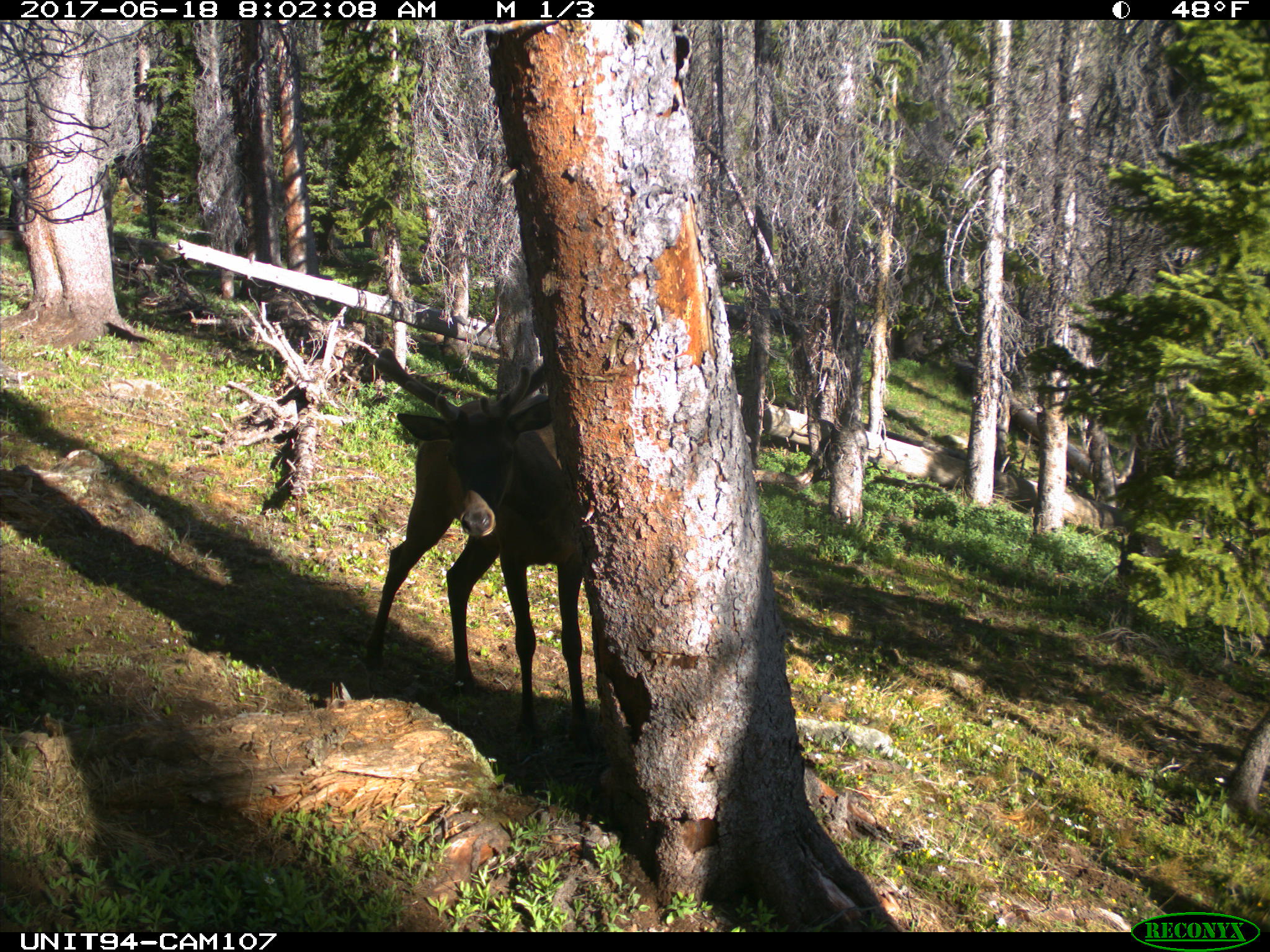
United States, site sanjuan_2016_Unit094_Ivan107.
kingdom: Animalia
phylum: Chordata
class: Mammalia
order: Artiodactyla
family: Cervidae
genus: Cervus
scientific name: Cervus elaphus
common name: red deer